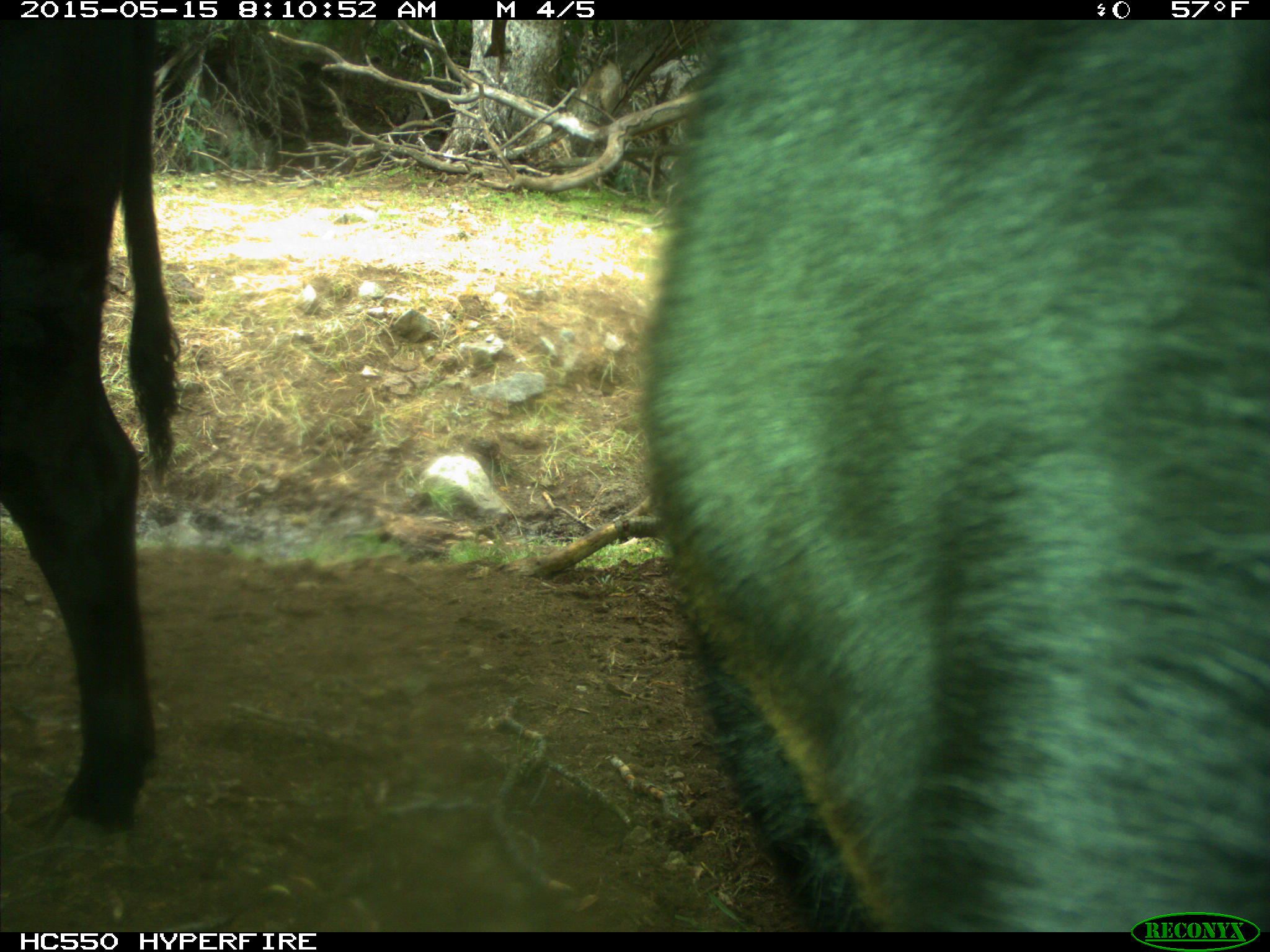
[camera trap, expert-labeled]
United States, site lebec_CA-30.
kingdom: Animalia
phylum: Chordata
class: Mammalia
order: Artiodactyla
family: Bovidae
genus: Bos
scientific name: Bos taurus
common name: domestic cow